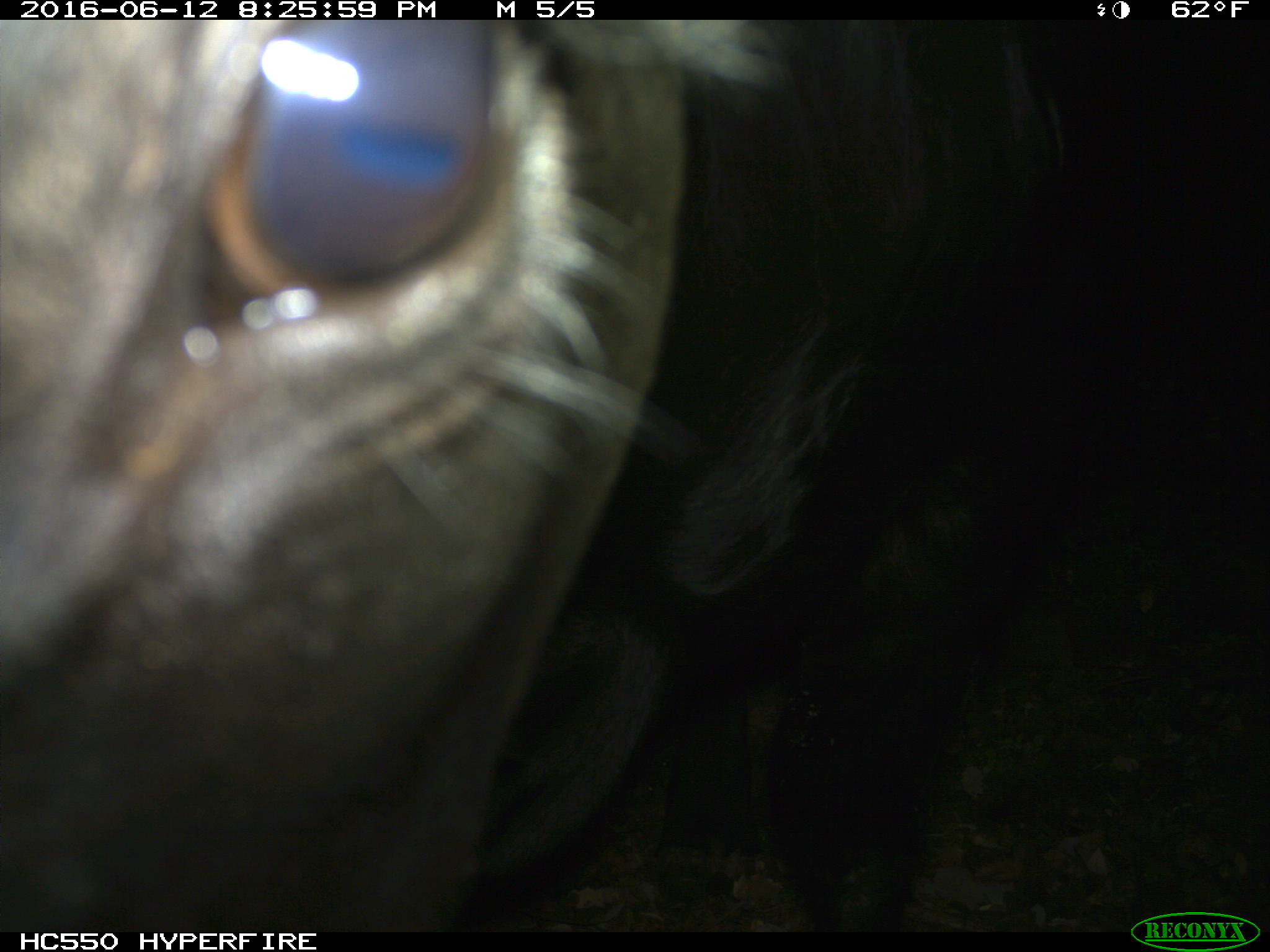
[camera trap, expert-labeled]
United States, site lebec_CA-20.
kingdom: Animalia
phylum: Chordata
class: Mammalia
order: Artiodactyla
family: Bovidae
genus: Bos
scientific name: Bos taurus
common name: domestic cow